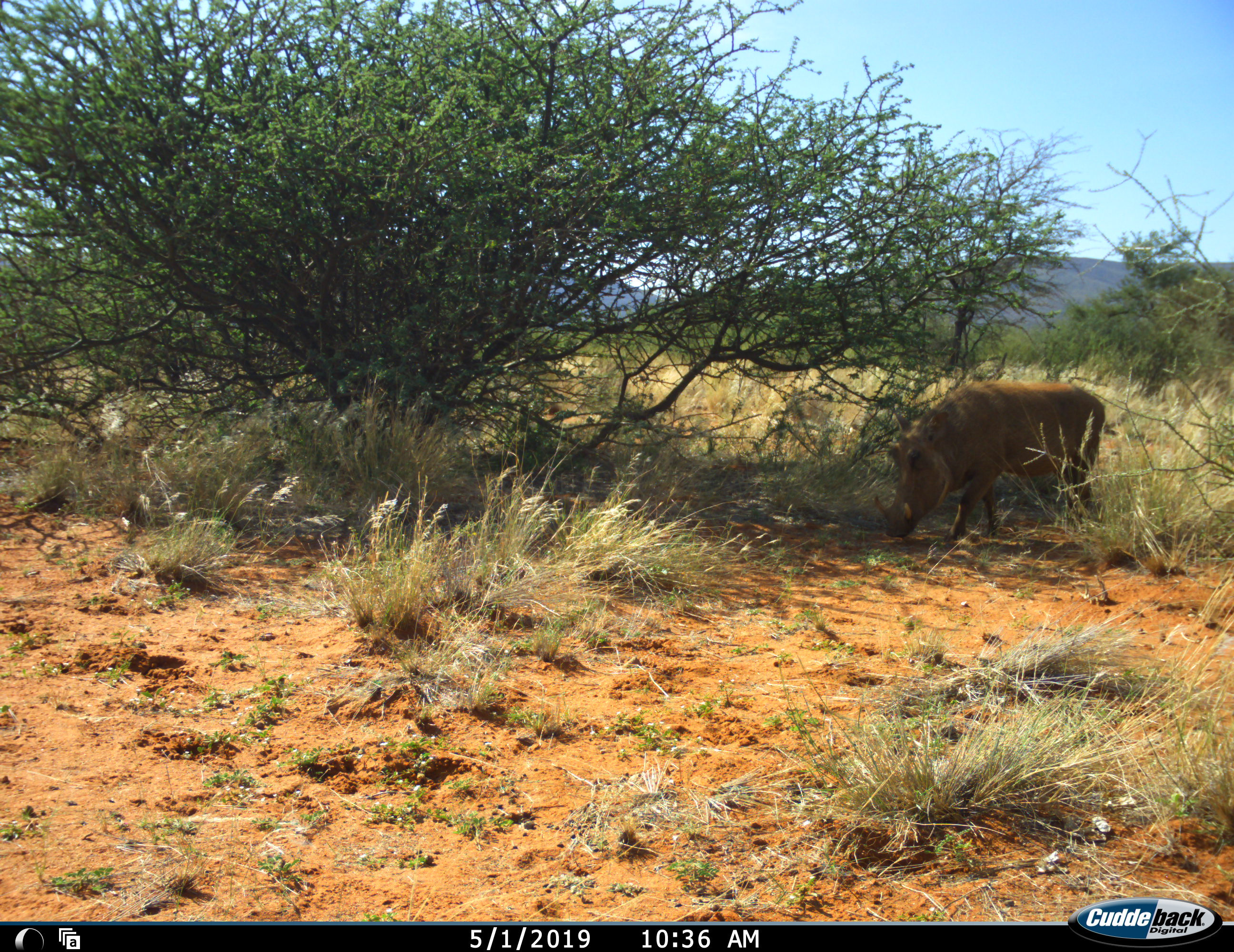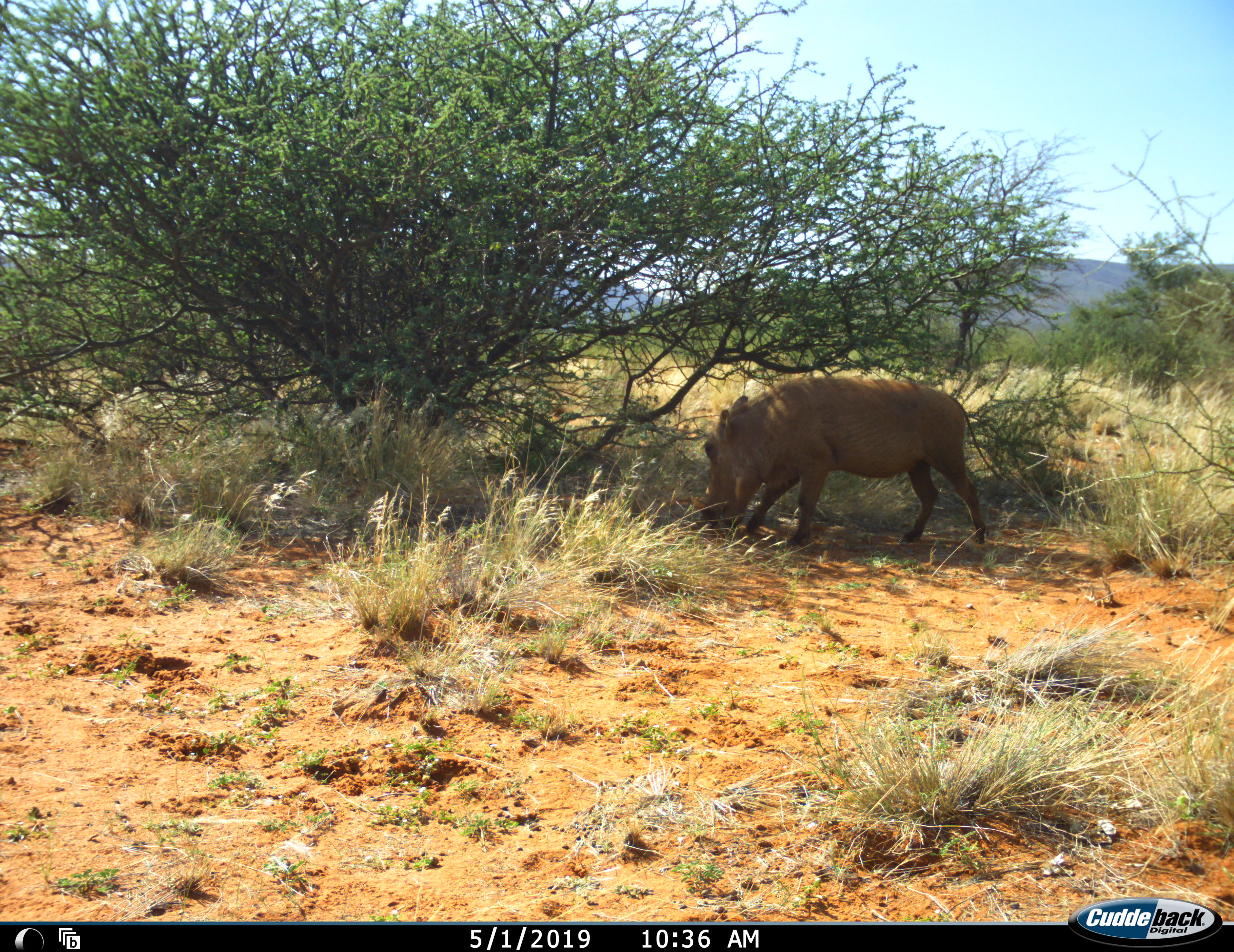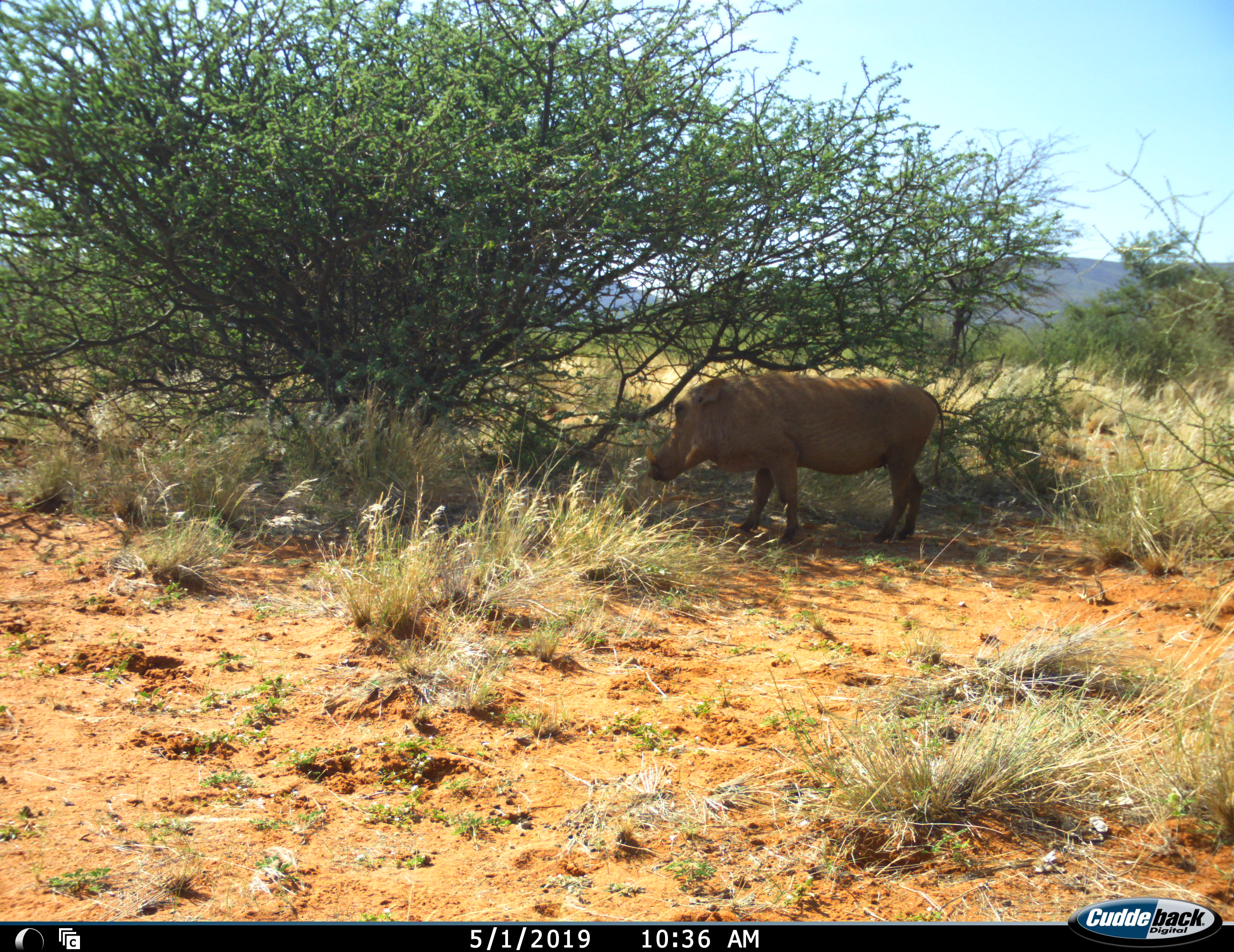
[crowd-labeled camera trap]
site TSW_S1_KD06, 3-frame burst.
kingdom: Animalia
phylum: Chordata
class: Mammalia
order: Artiodactyla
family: Suidae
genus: Phacochoerus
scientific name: Phacochoerus africanus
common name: warthog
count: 1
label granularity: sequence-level